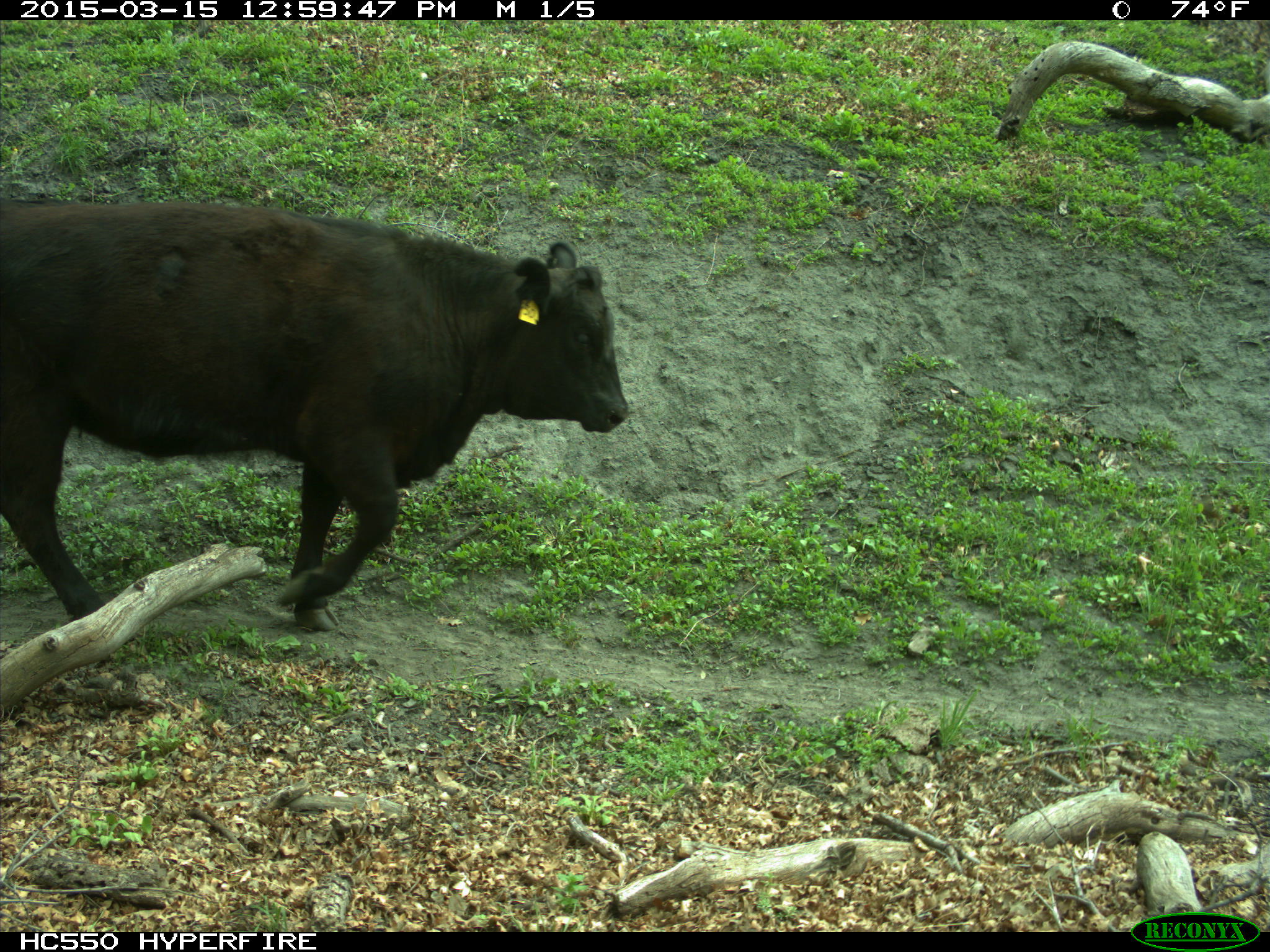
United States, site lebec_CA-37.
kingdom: Animalia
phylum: Chordata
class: Mammalia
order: Artiodactyla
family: Bovidae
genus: Bos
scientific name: Bos taurus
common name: domestic cow